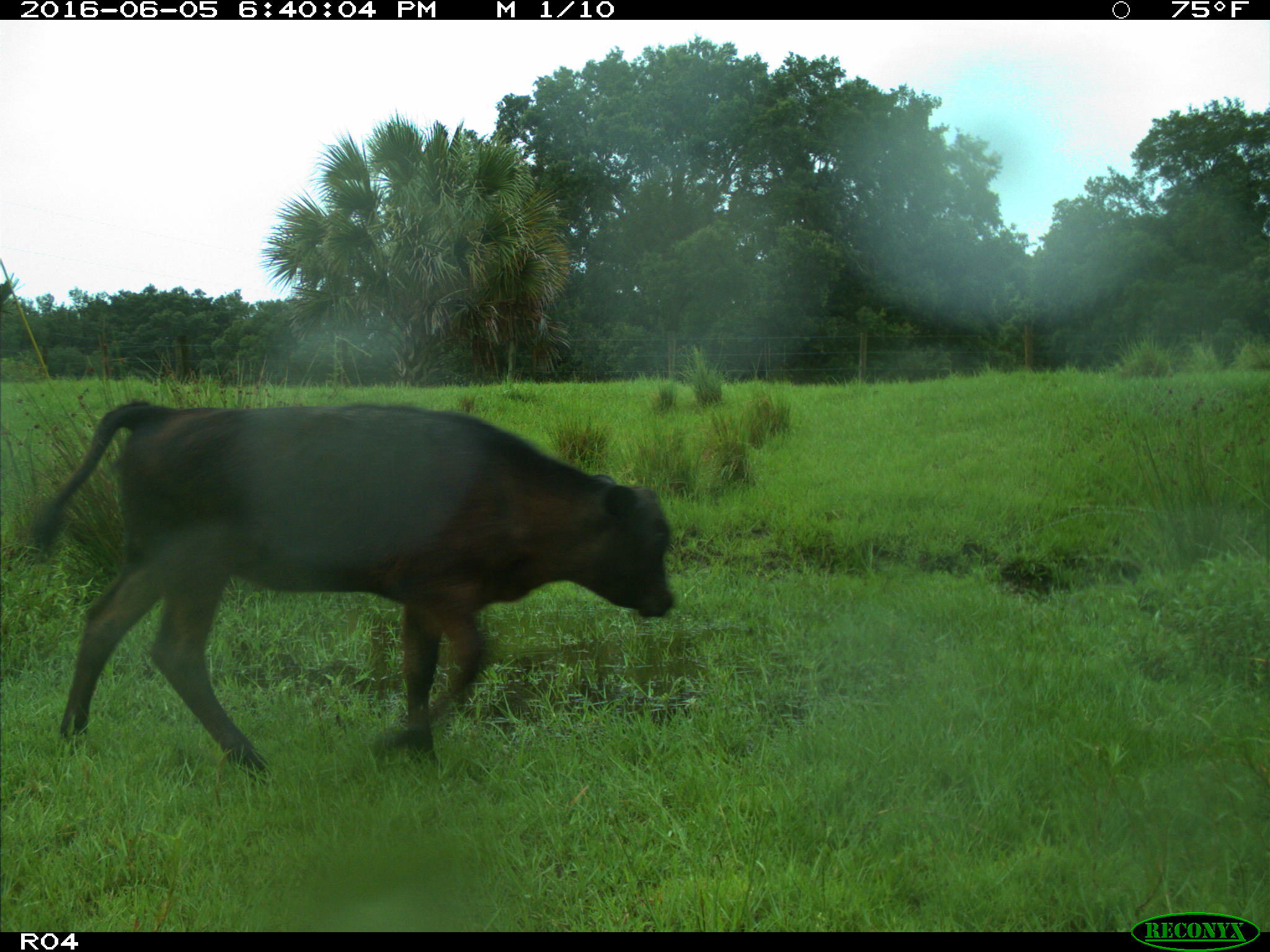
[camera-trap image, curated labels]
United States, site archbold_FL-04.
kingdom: Animalia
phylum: Chordata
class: Mammalia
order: Artiodactyla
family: Bovidae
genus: Bos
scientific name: Bos taurus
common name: domestic cow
Bos taurus (domestic cow).